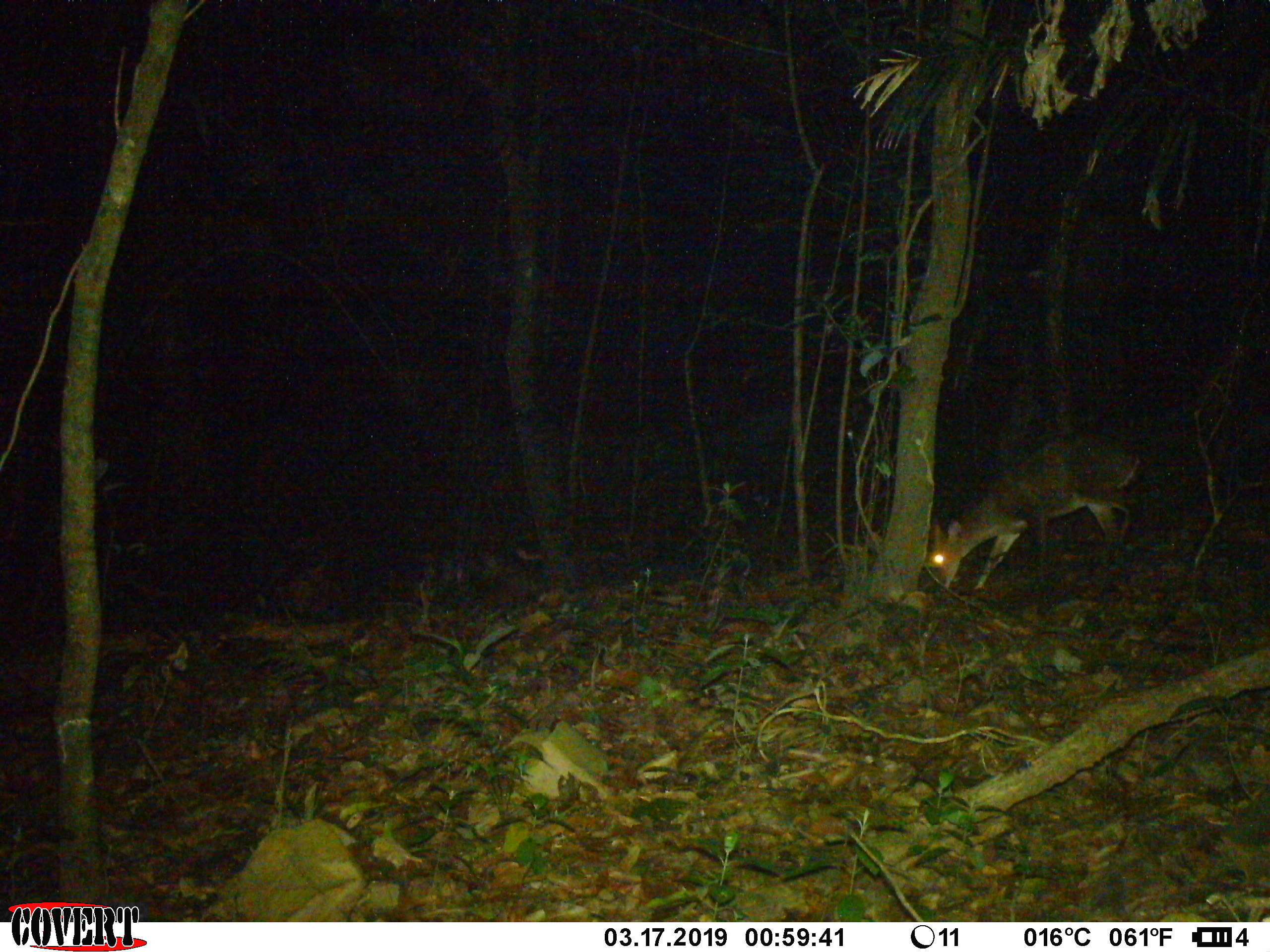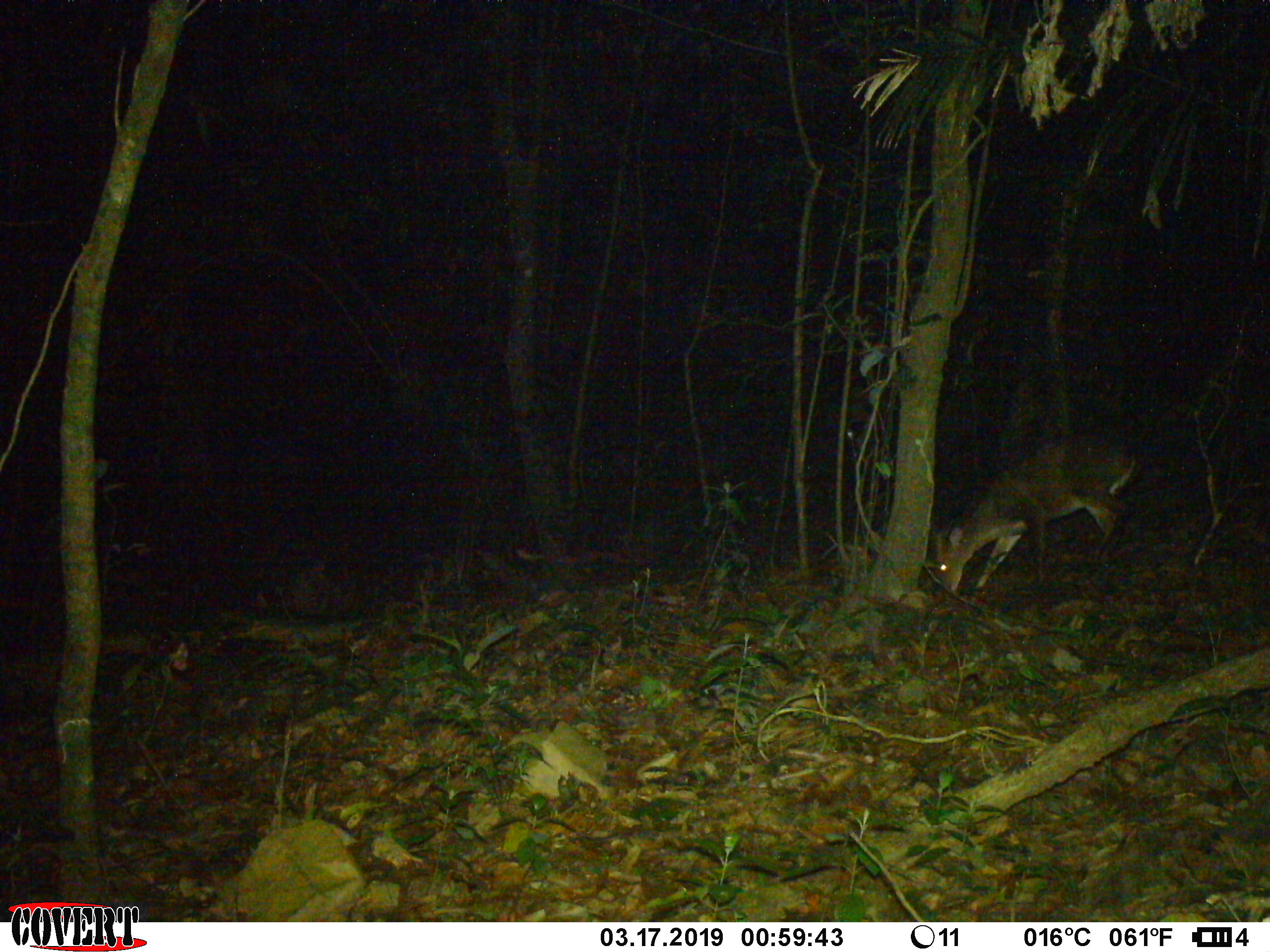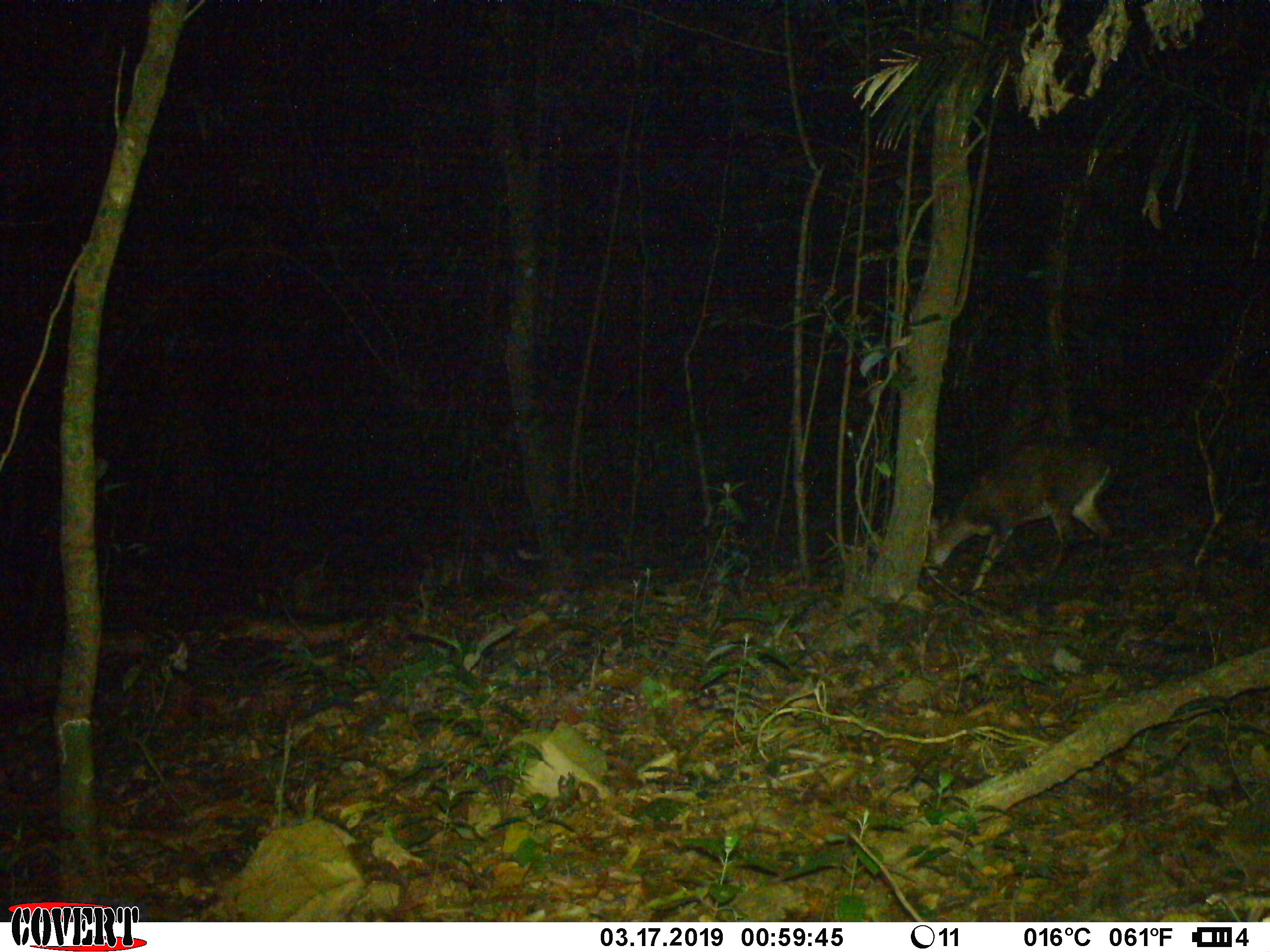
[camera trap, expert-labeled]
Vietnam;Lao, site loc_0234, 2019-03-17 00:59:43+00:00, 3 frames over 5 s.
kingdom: Animalia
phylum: Chordata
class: Mammalia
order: Artiodactyla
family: Cervidae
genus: Muntiacus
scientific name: Muntiacus vuquangensis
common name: large-antlered muntjac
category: large antlered muntjac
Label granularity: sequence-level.